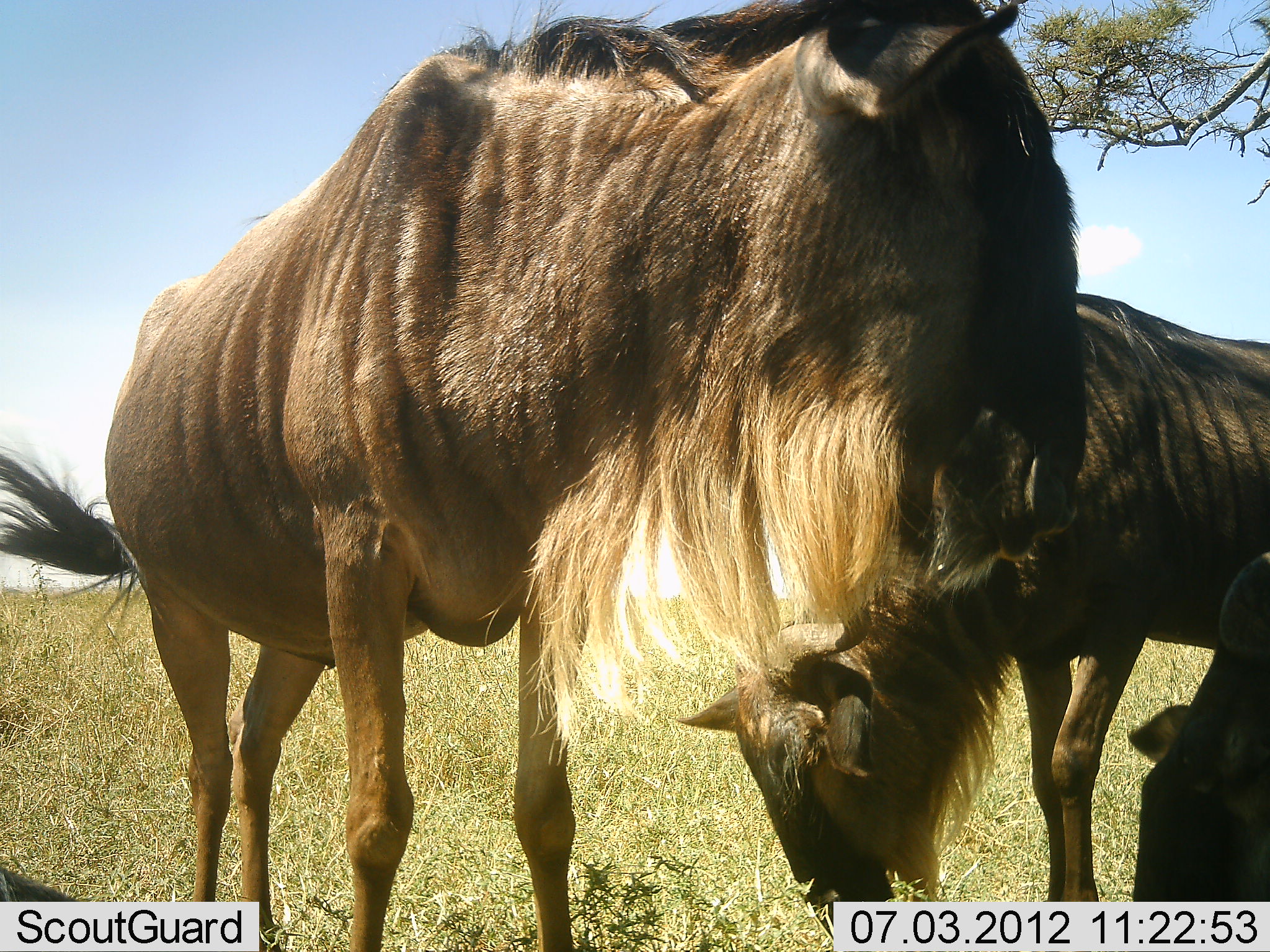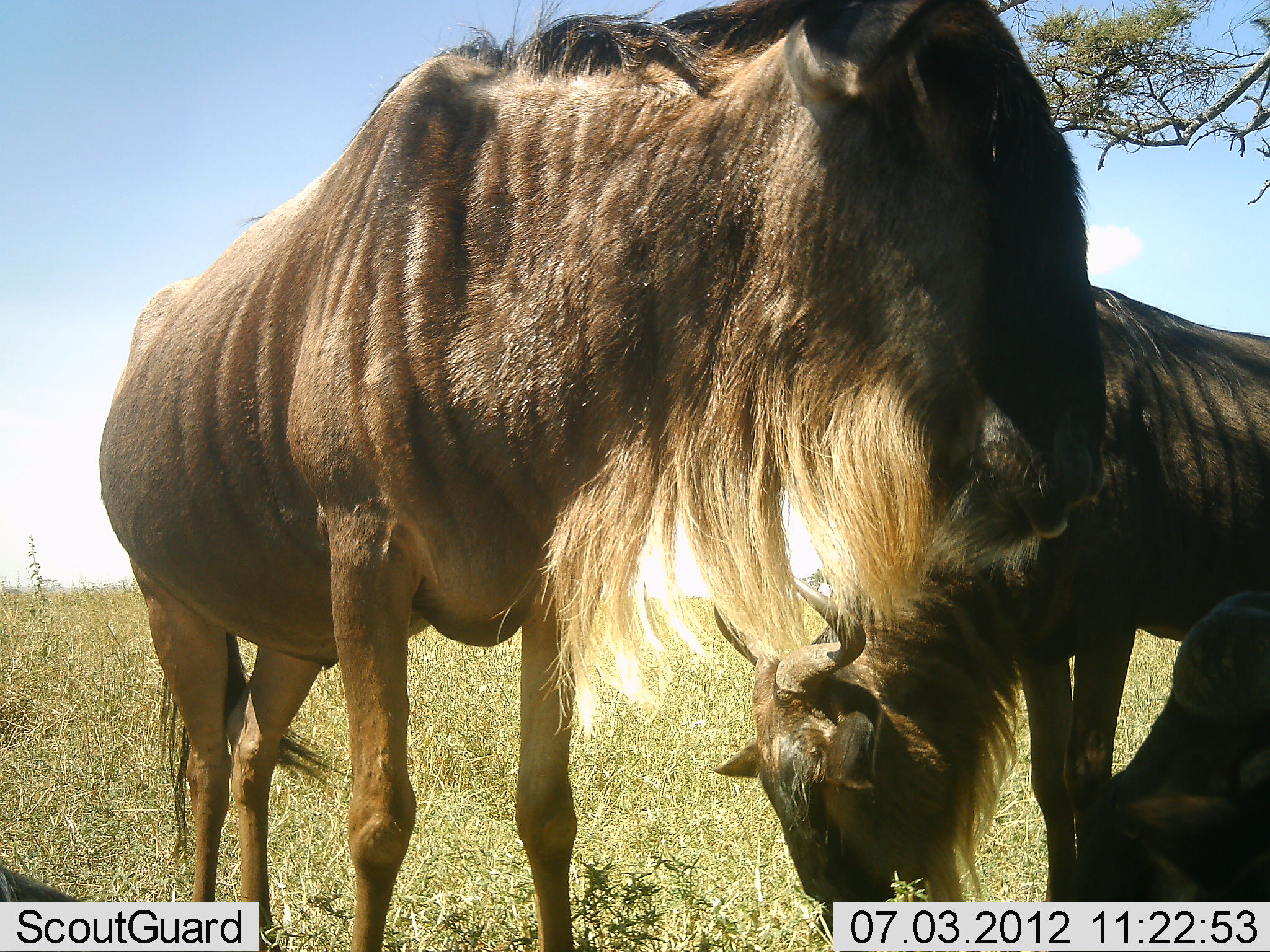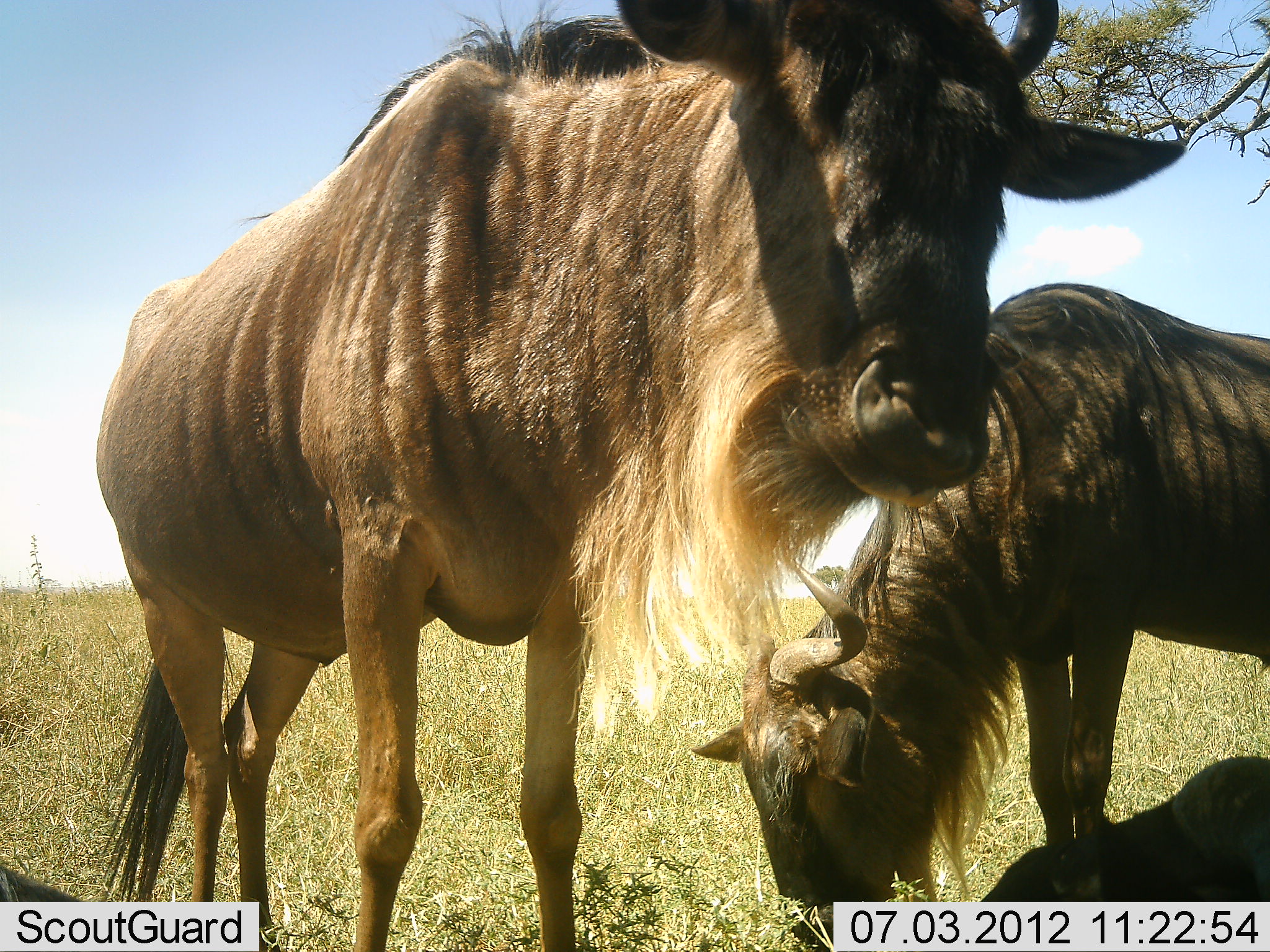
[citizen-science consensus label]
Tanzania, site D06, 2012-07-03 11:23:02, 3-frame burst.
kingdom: Animalia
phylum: Chordata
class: Mammalia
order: Artiodactyla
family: Bovidae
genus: Connochaetes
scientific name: Connochaetes taurinus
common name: blue wildebeest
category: wildebeest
Wildebeest (blue wildebeest) (Connochaetes taurinus), count 3. Behavior (volunteer vote fractions): standing 70%, resting 30%, moving 20%, interacting 20%. Young present (vote fraction): 20%. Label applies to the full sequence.